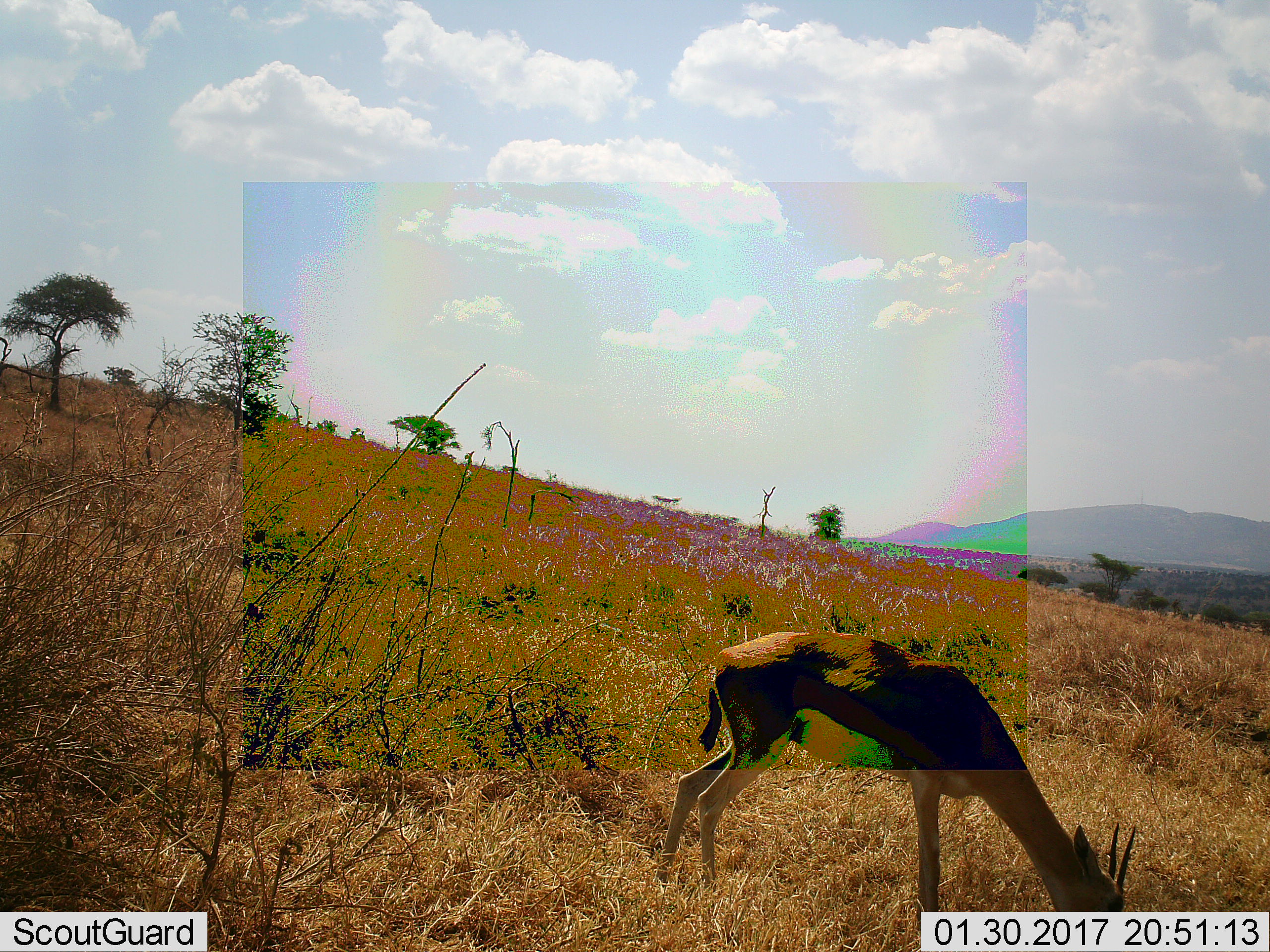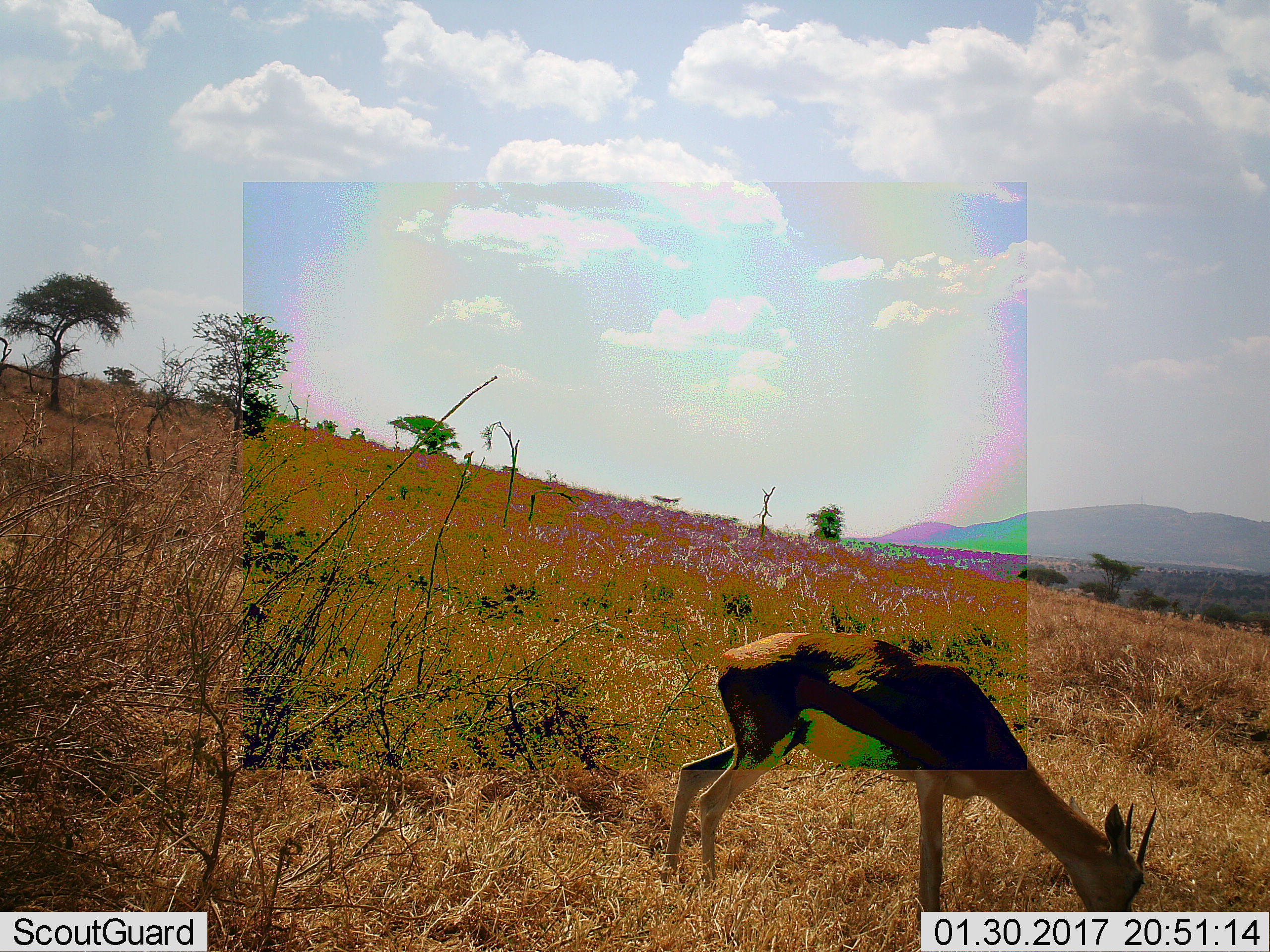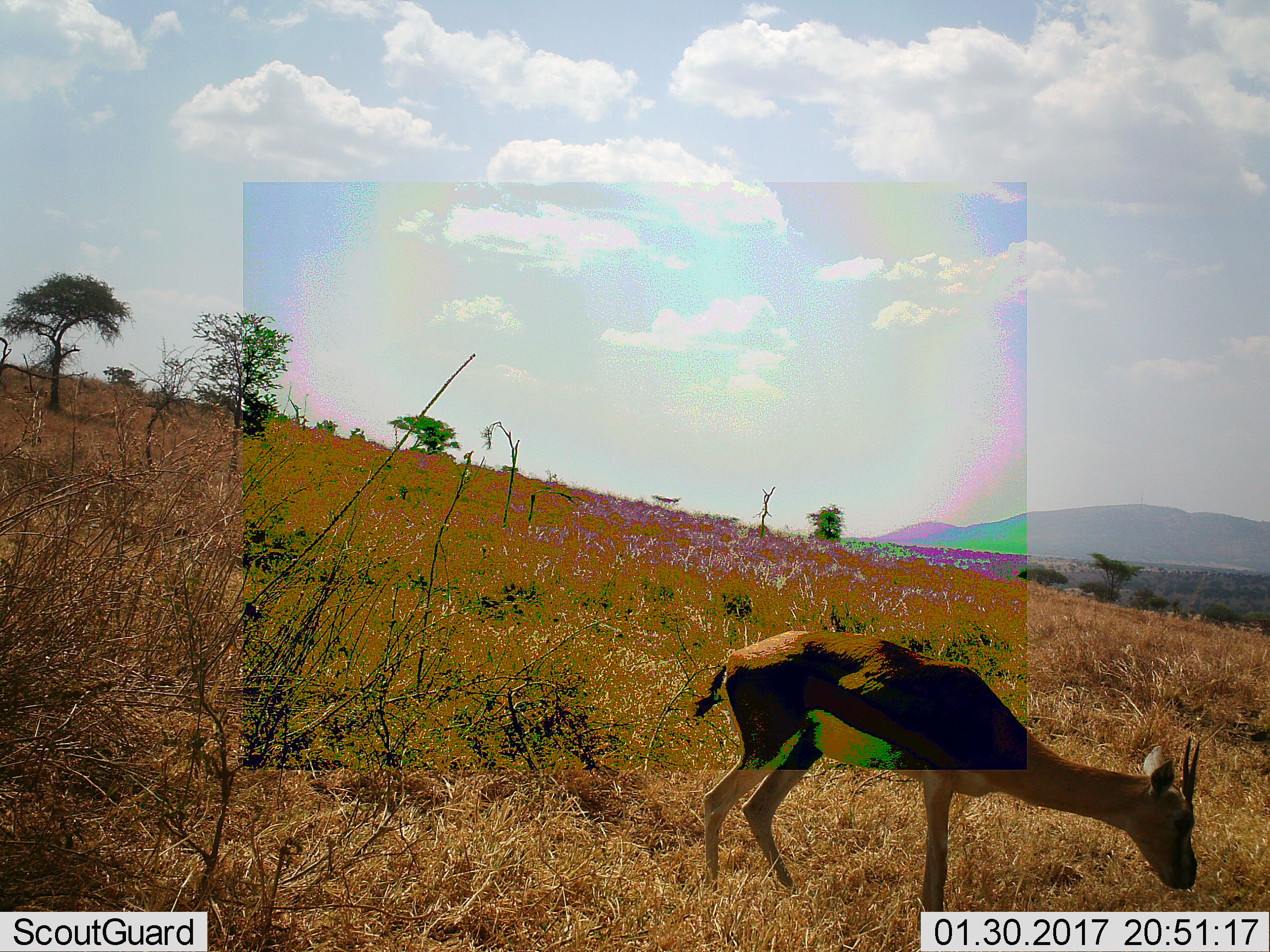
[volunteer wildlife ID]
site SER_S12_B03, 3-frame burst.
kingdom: Animalia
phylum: Chordata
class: Mammalia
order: Artiodactyla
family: Bovidae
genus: Eudorcas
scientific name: Eudorcas thomsonii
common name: thomson's gazelle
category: gazellethomsons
Gazellethomsons (thomson's gazelle) (Eudorcas thomsonii), count 1. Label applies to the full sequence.